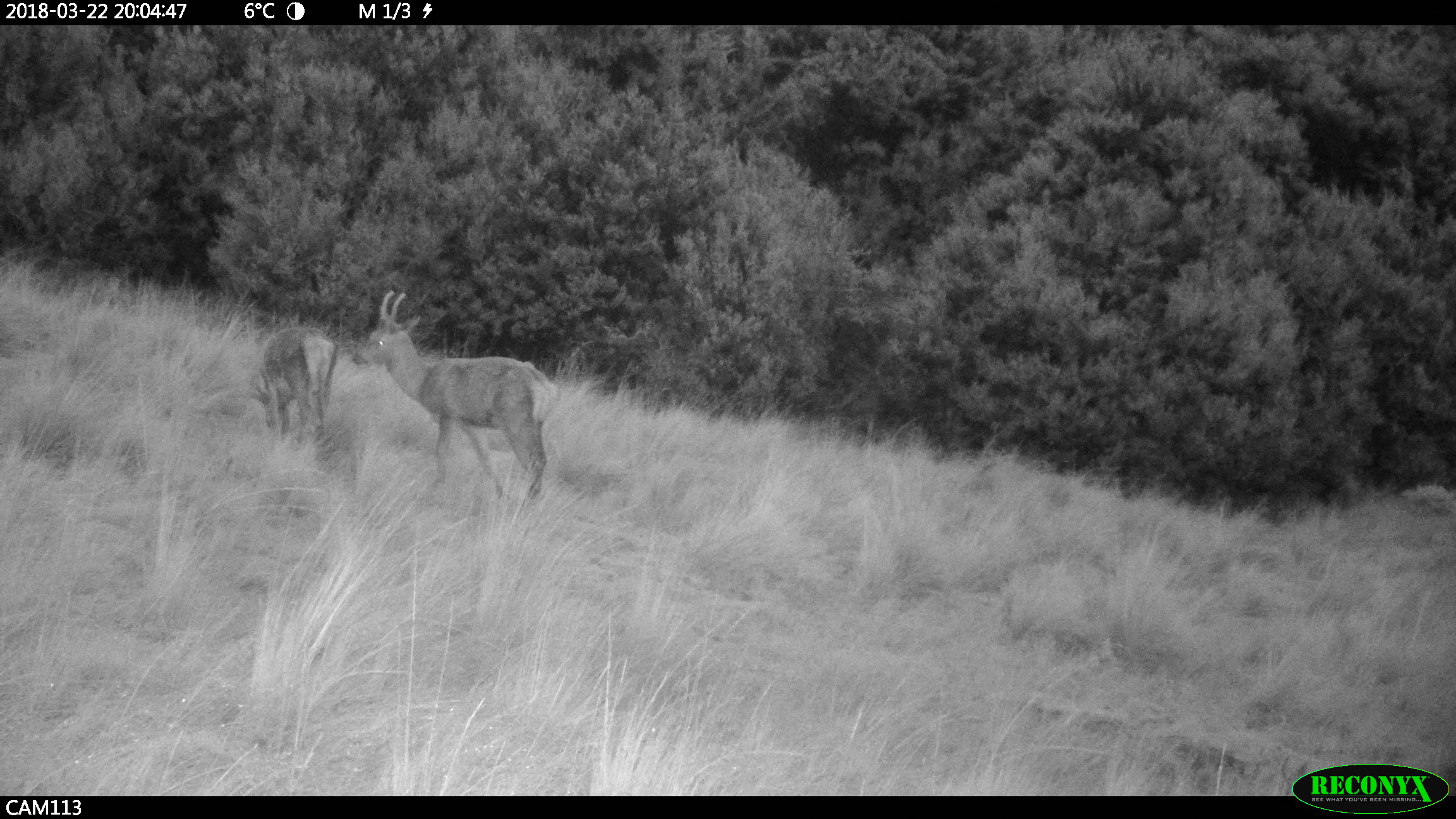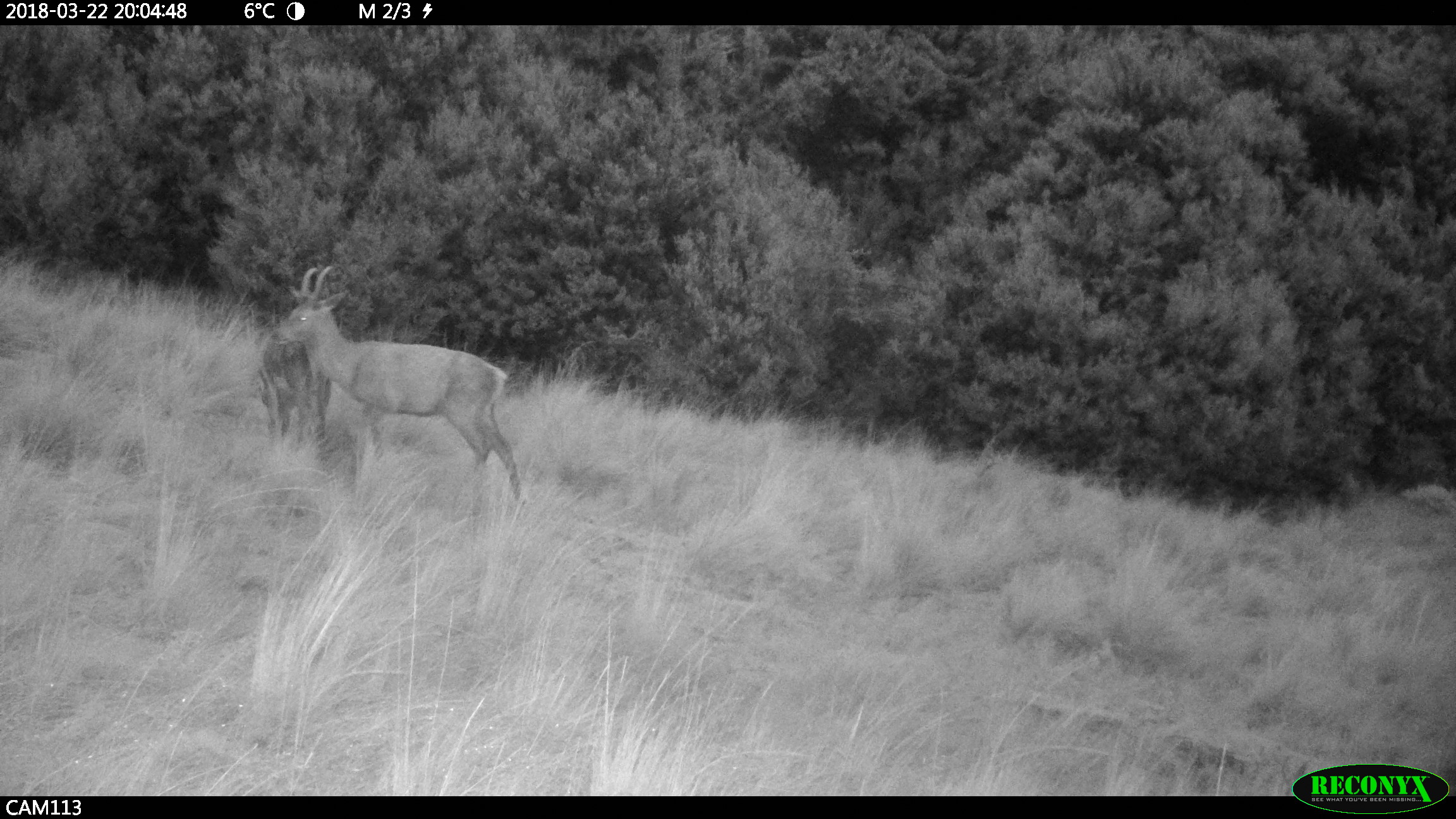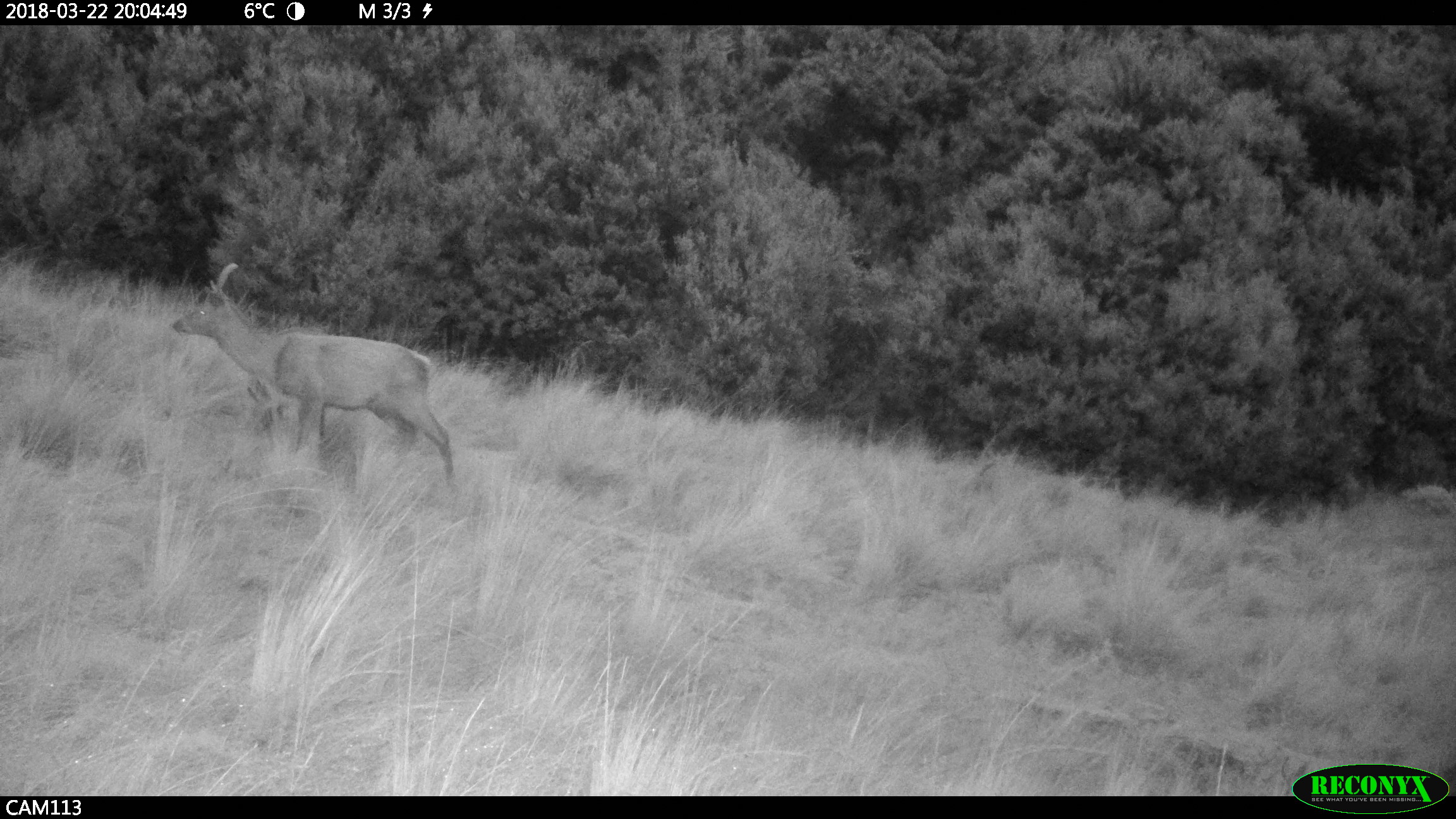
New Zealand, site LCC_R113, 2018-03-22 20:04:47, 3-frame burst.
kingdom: Animalia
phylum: Chordata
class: Mammalia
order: Artiodactyla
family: Cervidae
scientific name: Cervidae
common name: deer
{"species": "deer (Cervidae)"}